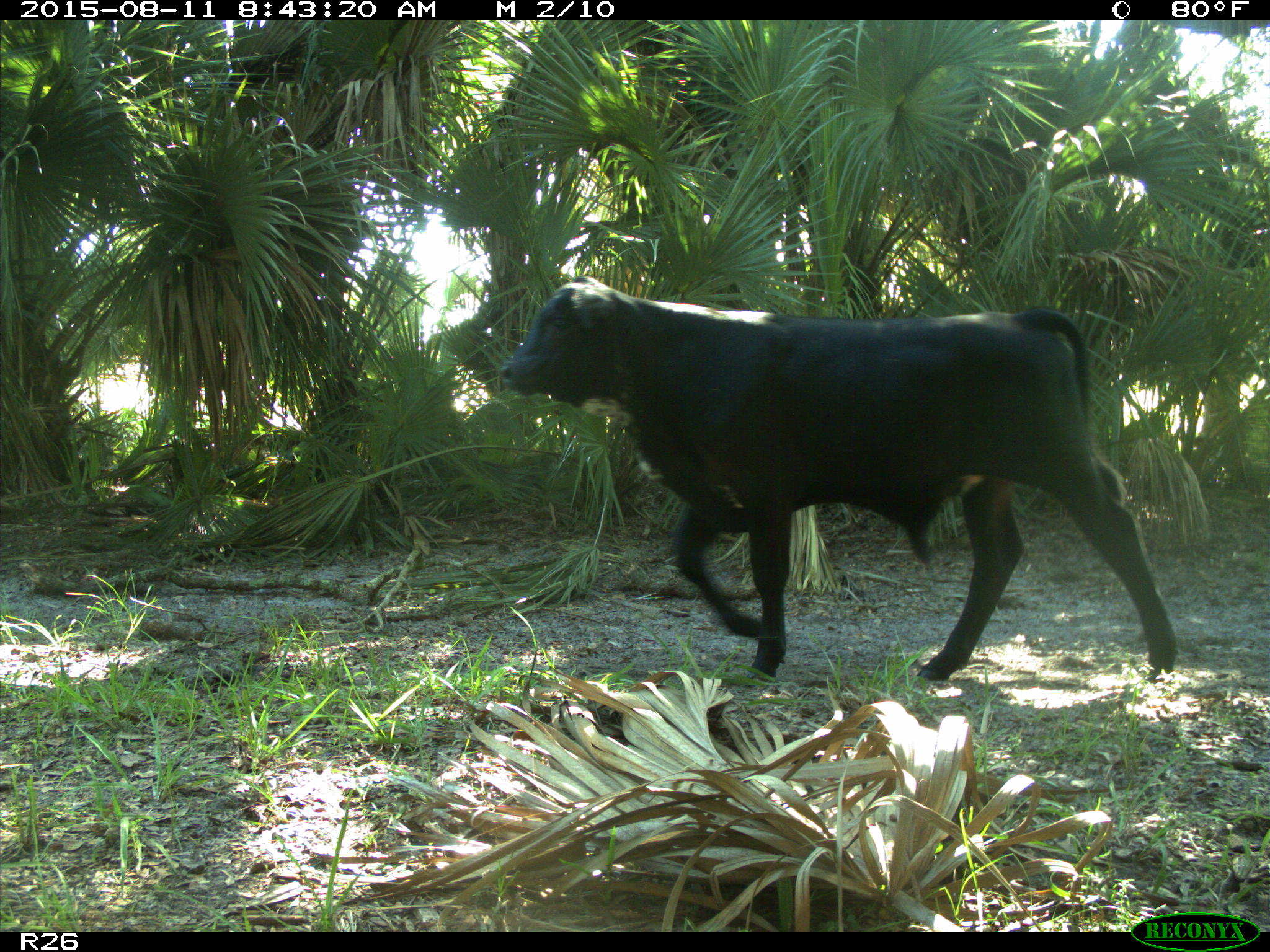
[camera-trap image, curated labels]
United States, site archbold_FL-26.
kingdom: Animalia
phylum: Chordata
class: Mammalia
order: Artiodactyla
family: Bovidae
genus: Bos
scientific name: Bos taurus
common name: domestic cow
Bos taurus (domestic cow).